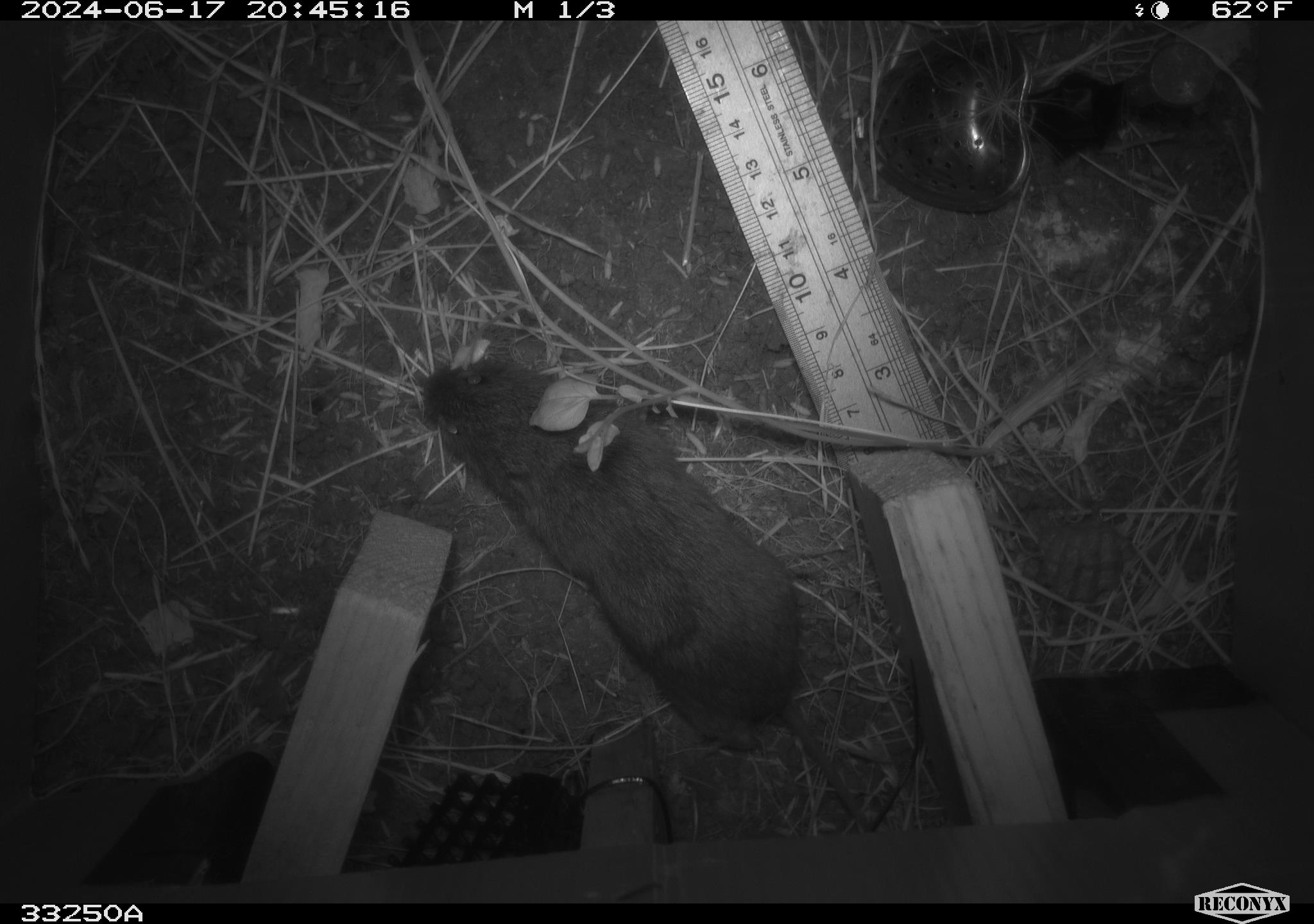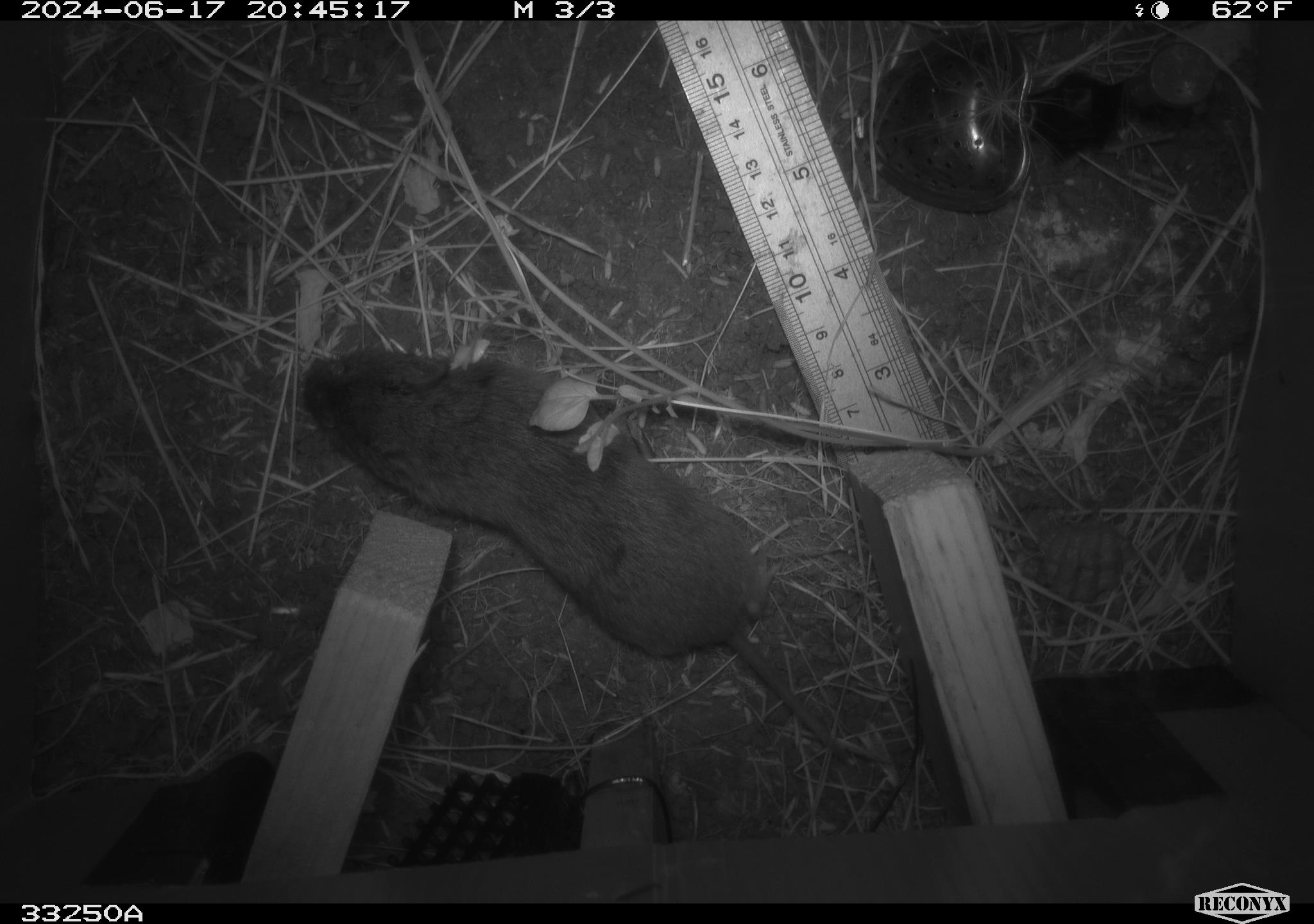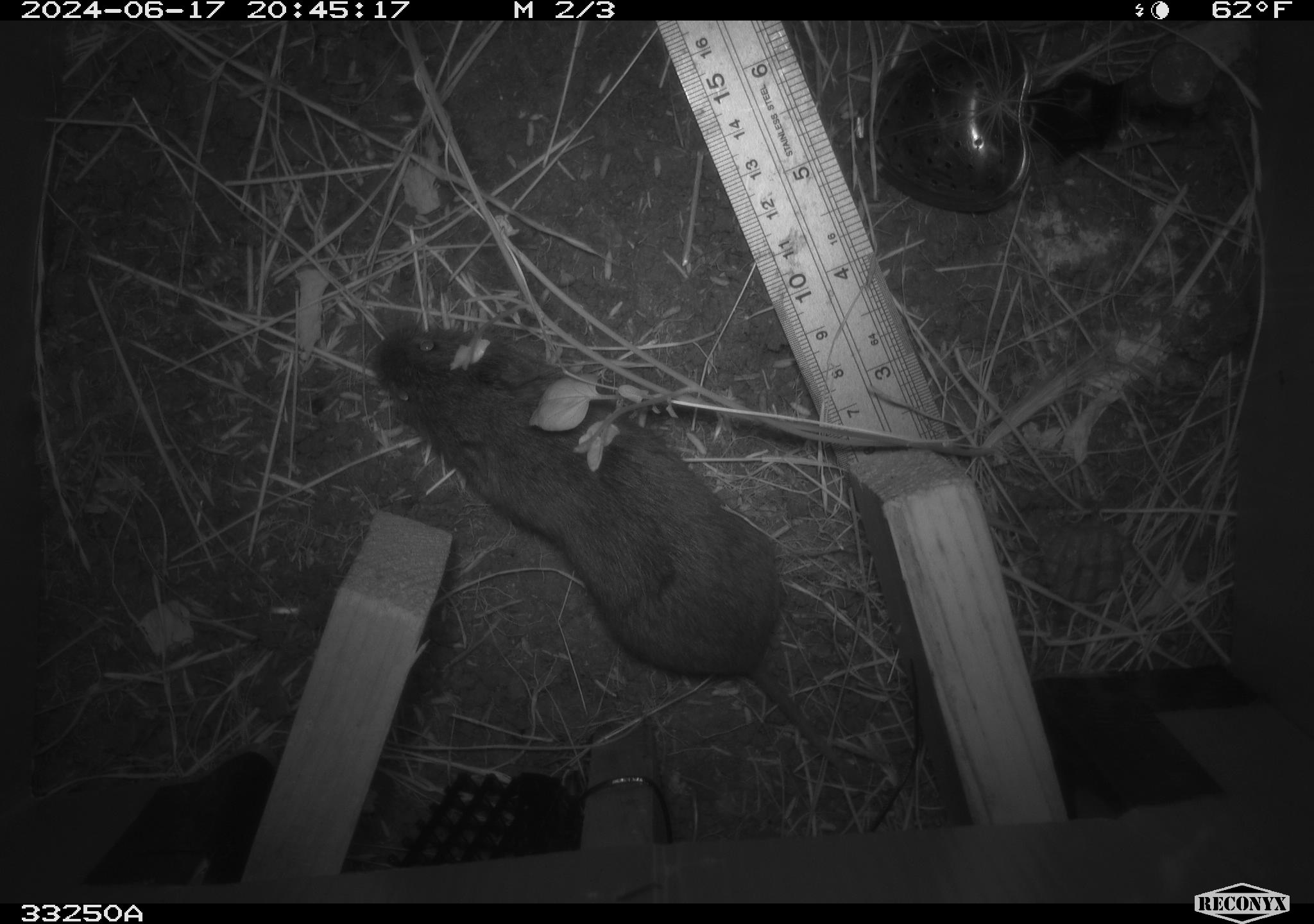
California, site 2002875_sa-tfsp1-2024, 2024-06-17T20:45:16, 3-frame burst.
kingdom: Animalia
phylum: Chordata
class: Mammalia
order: Rodentia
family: Cricetidae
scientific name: Arvicolinae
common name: voles, lemmings, and muskrats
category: arvicolinae subfamily